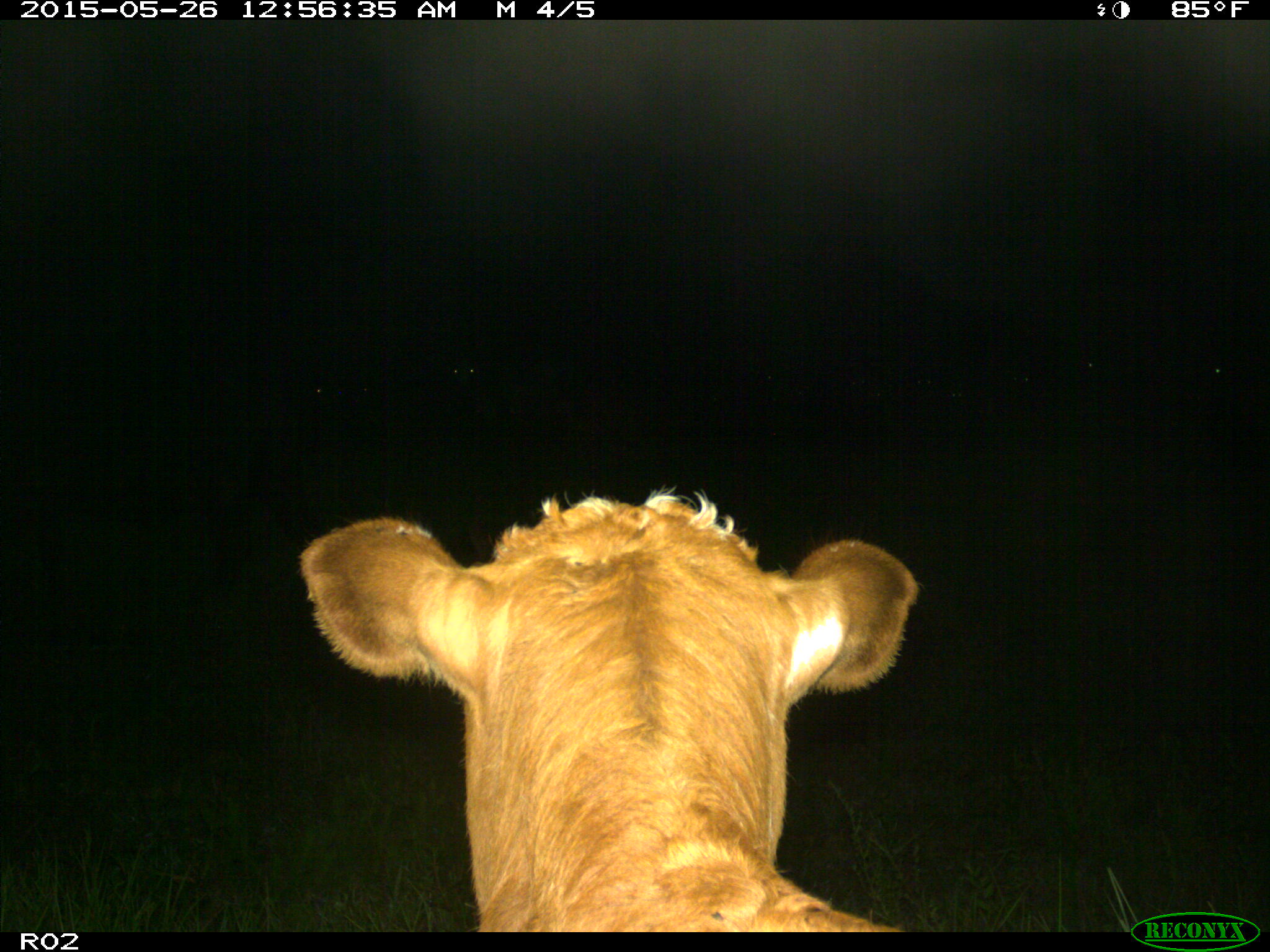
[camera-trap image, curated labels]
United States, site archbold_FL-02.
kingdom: Animalia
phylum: Chordata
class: Mammalia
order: Artiodactyla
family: Bovidae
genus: Bos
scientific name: Bos taurus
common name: domestic cow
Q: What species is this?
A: Bos taurus (domestic cow).